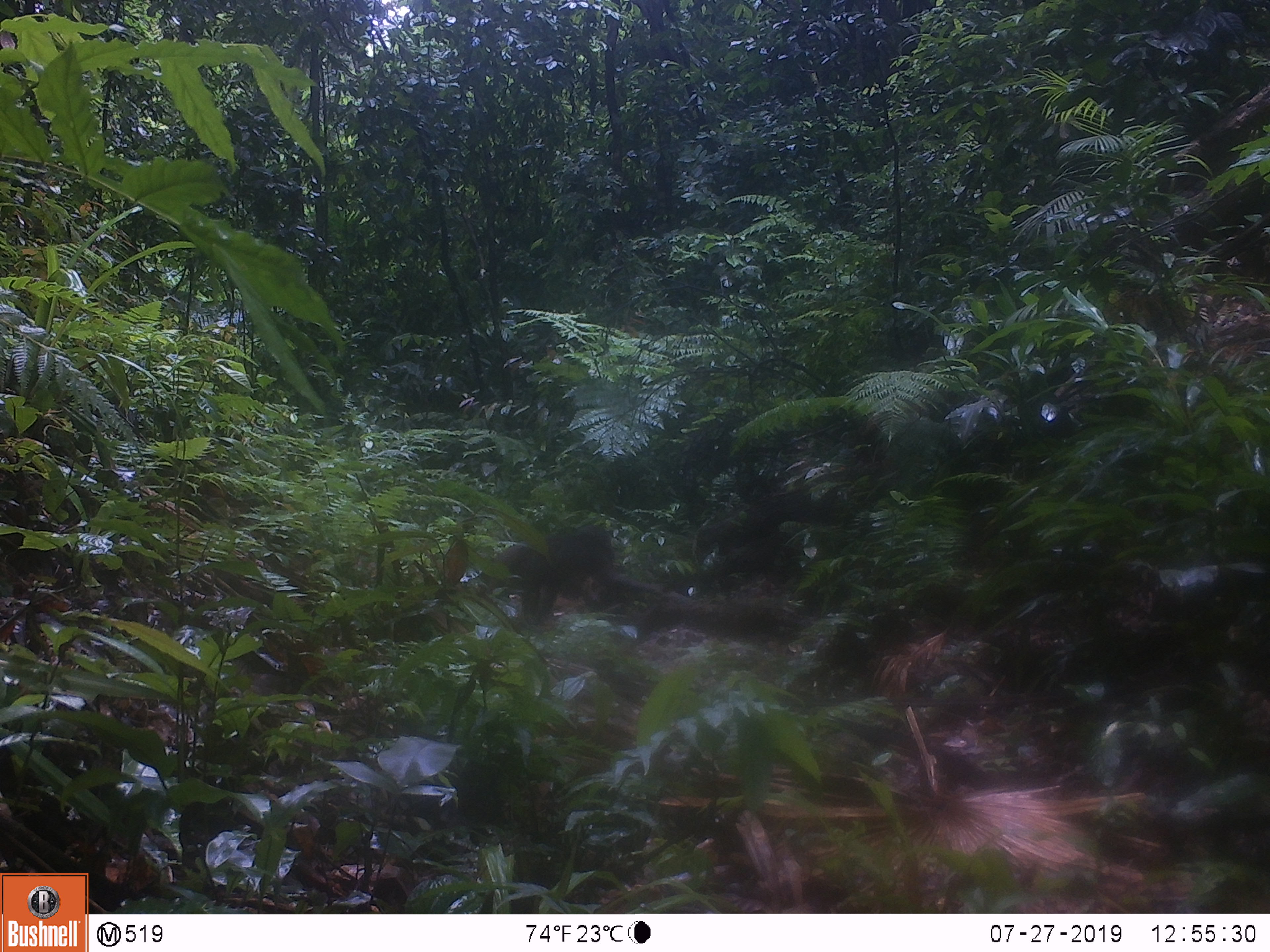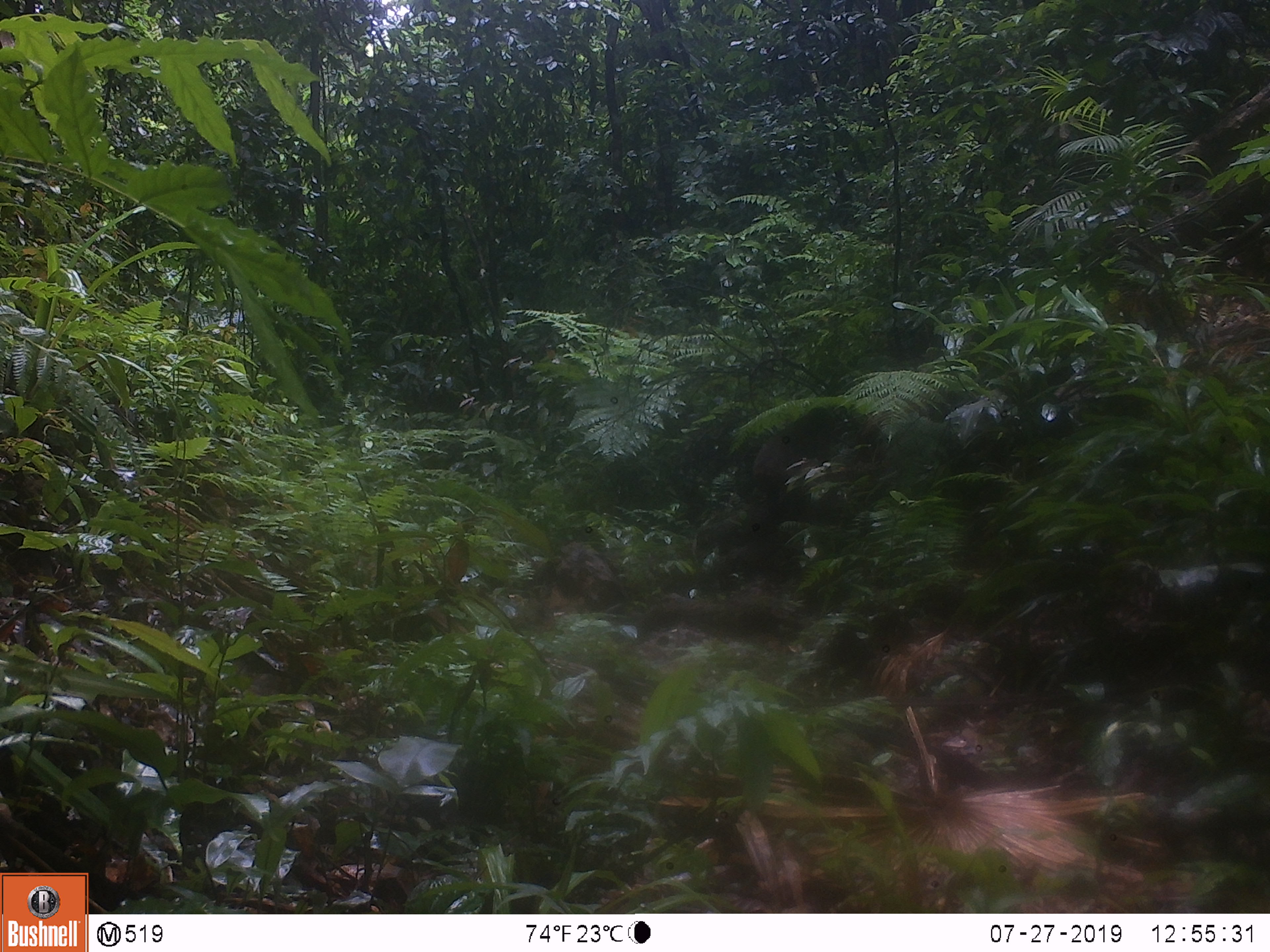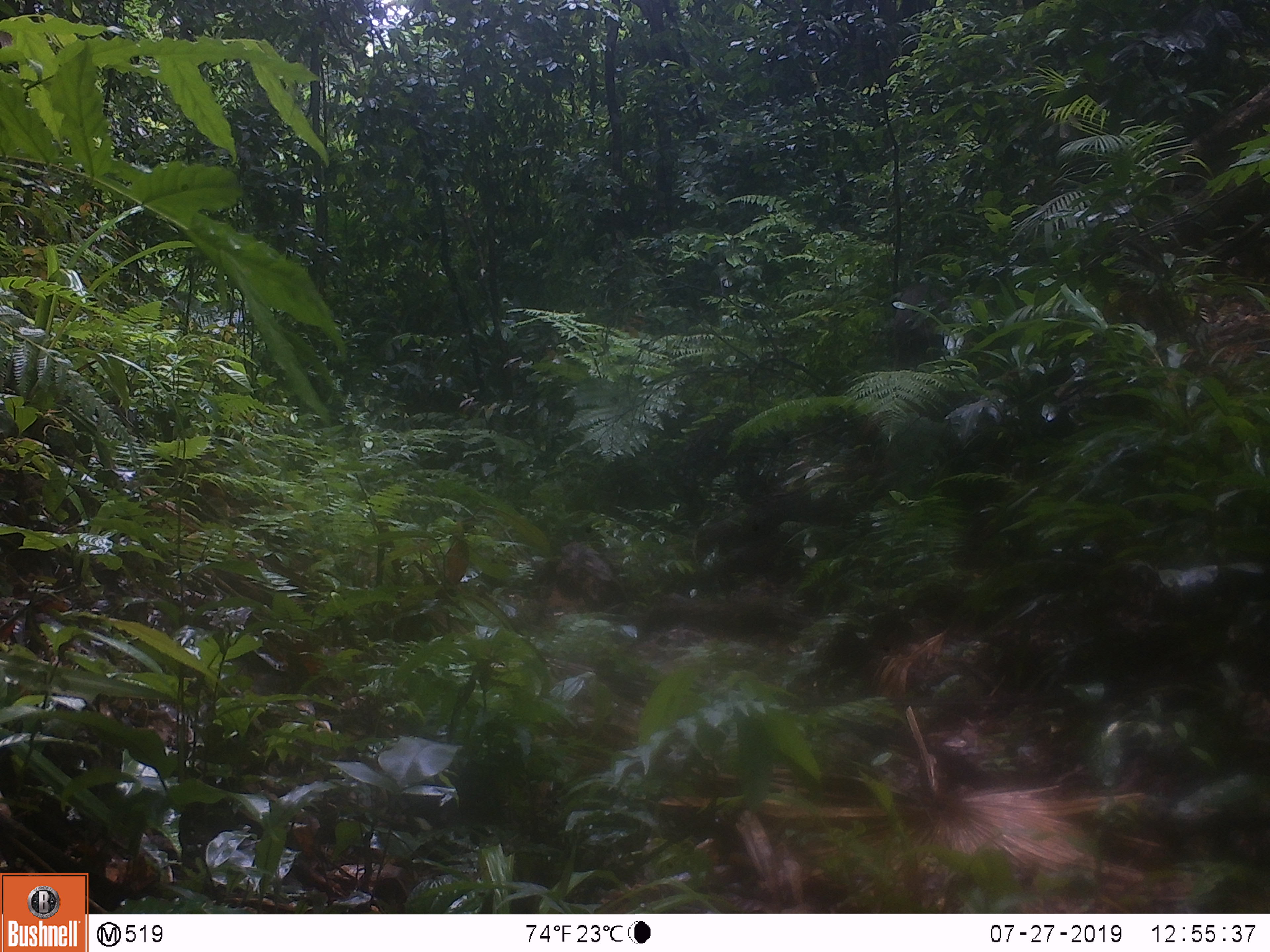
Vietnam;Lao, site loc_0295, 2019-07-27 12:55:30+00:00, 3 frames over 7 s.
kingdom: Animalia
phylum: Chordata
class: Mammalia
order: Primates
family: Cercopithecidae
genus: Macaca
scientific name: Macaca arctoides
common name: stump-tailed macaque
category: stump tailed macaque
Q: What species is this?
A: Stump tailed macaque (stump-tailed macaque) (Macaca arctoides).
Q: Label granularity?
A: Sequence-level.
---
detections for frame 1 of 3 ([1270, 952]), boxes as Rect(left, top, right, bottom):
stump tailed macaque: Rect(467, 520, 618, 624)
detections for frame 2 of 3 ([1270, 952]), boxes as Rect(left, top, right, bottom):
stump tailed macaque: Rect(750, 406, 840, 509)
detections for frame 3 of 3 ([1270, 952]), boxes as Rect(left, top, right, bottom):
stump tailed macaque: Rect(890, 280, 952, 349)